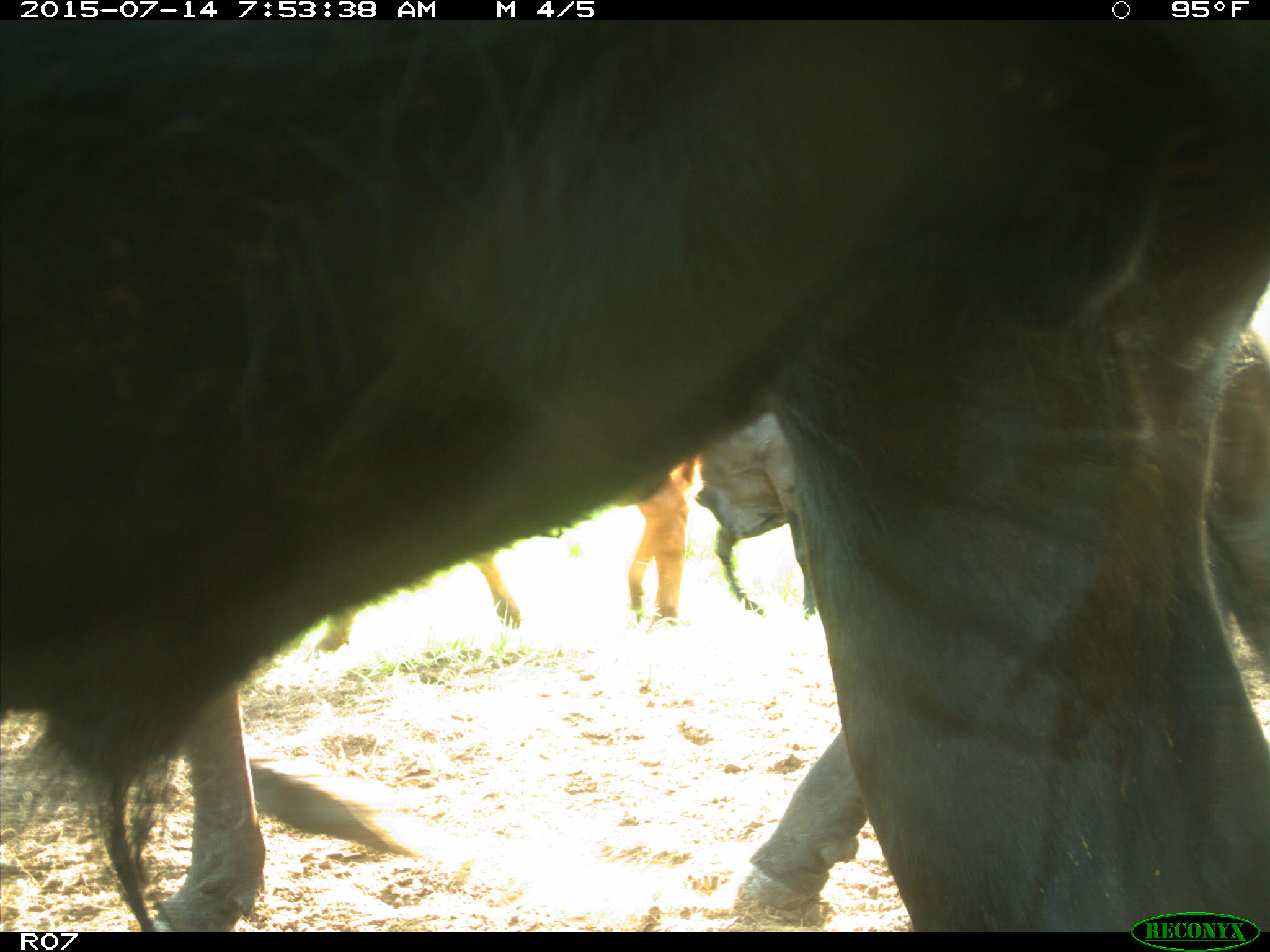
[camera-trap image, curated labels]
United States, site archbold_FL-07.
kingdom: Animalia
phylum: Chordata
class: Mammalia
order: Artiodactyla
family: Bovidae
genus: Bos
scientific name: Bos taurus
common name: domestic cow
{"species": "Bos taurus (domestic cow)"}